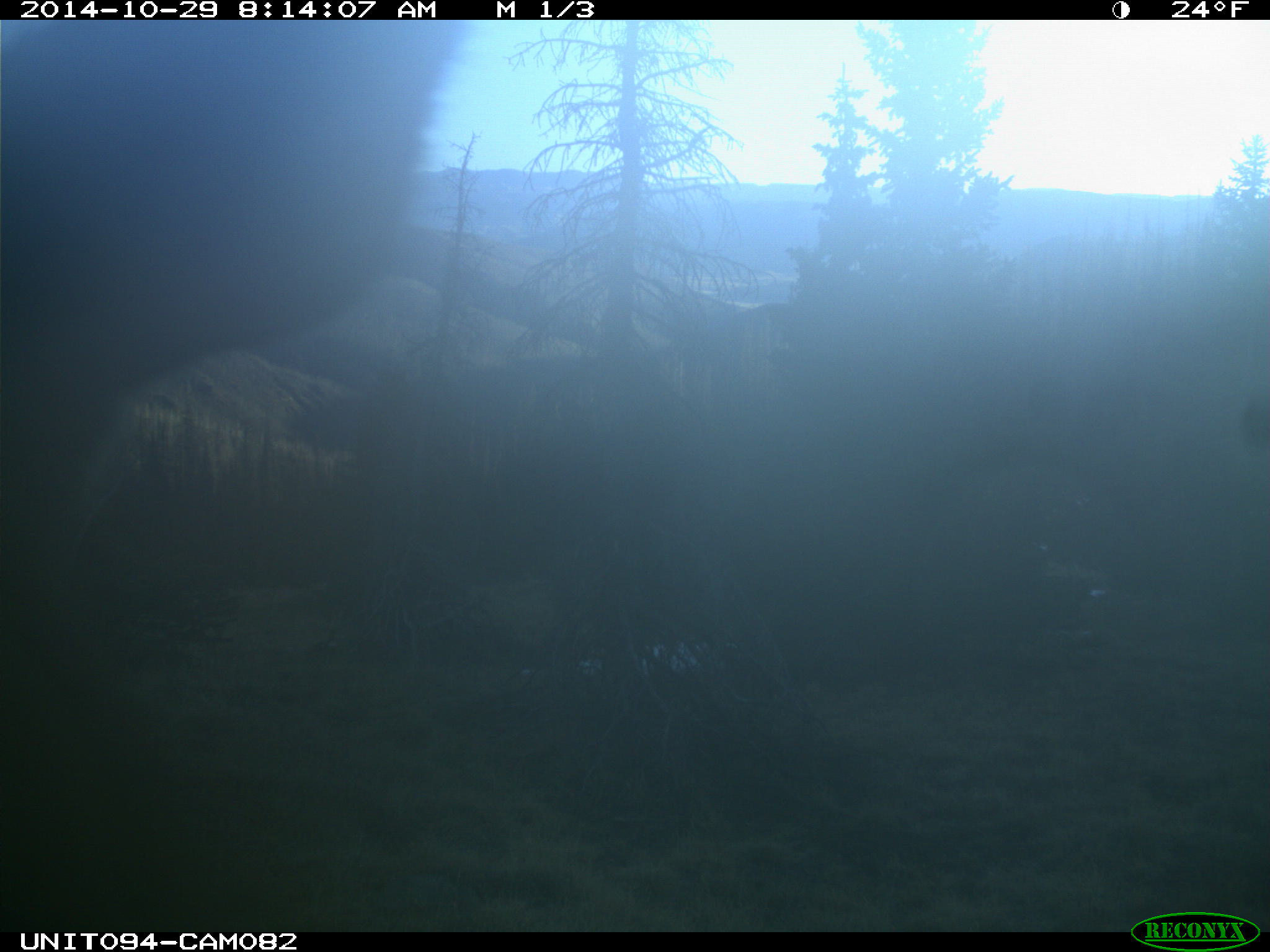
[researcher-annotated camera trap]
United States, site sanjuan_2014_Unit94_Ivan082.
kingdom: Animalia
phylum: Chordata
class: Mammalia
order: Artiodactyla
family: Cervidae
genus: Cervus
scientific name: Cervus elaphus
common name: red deer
Cervus elaphus (red deer).